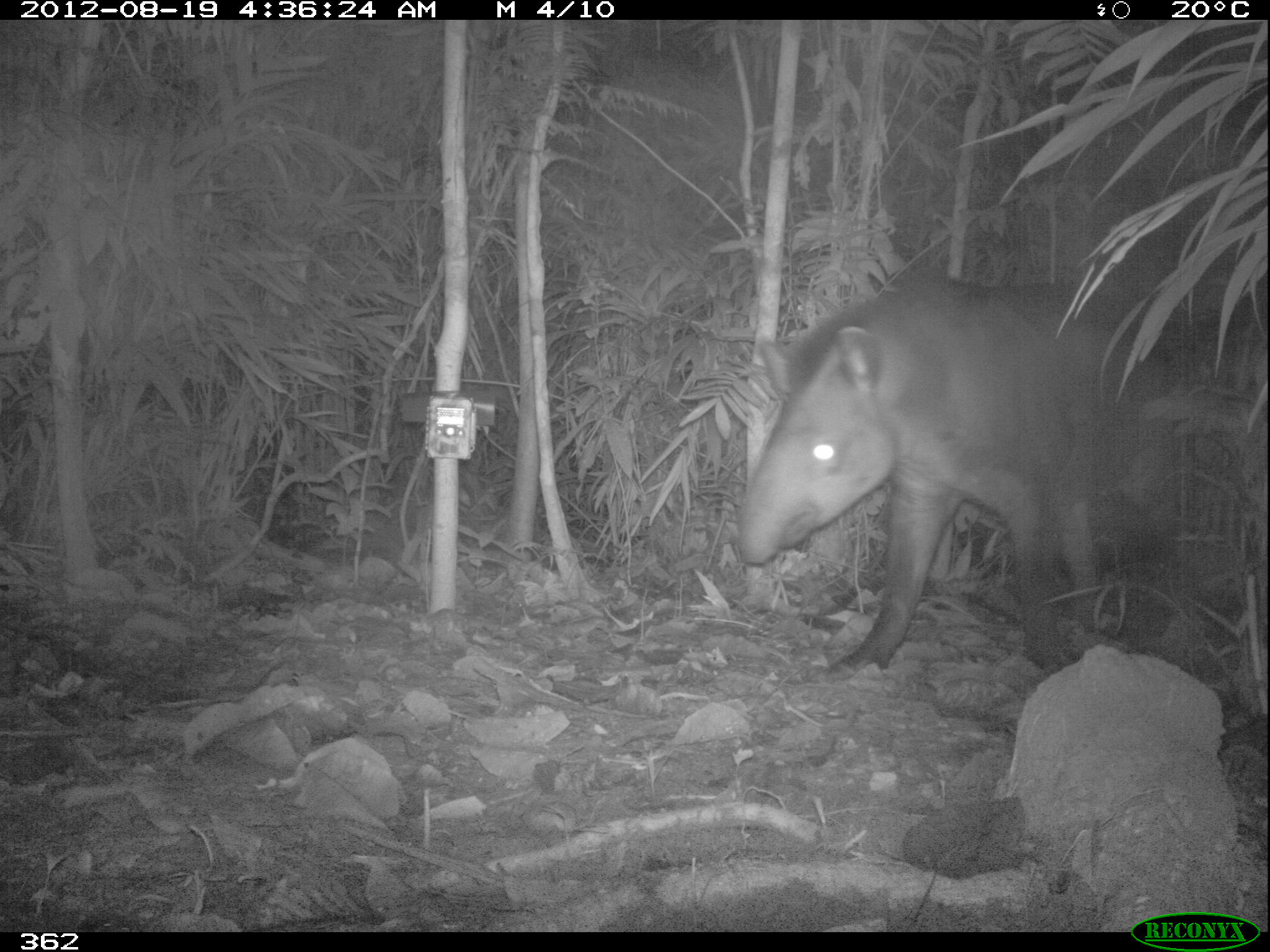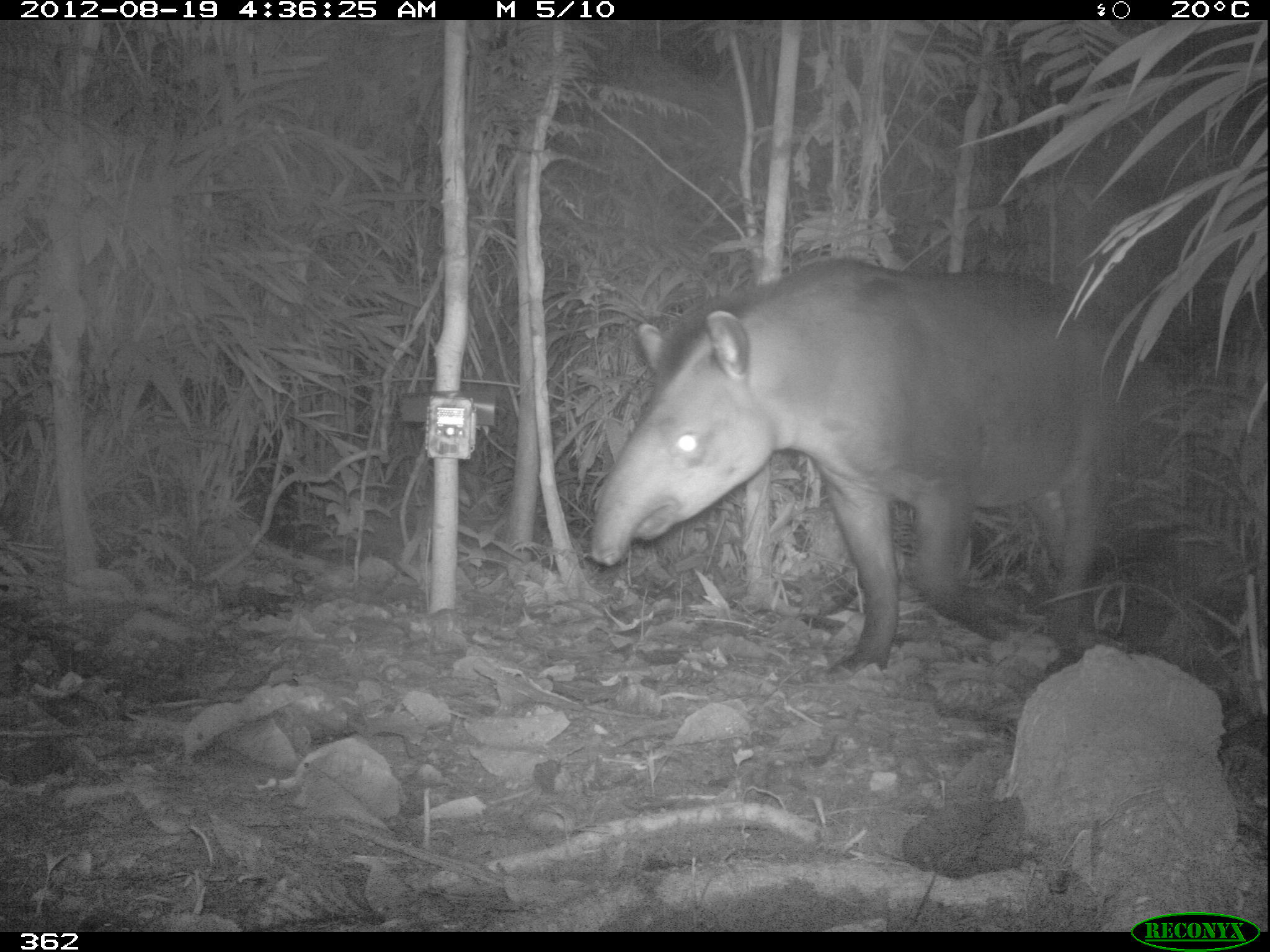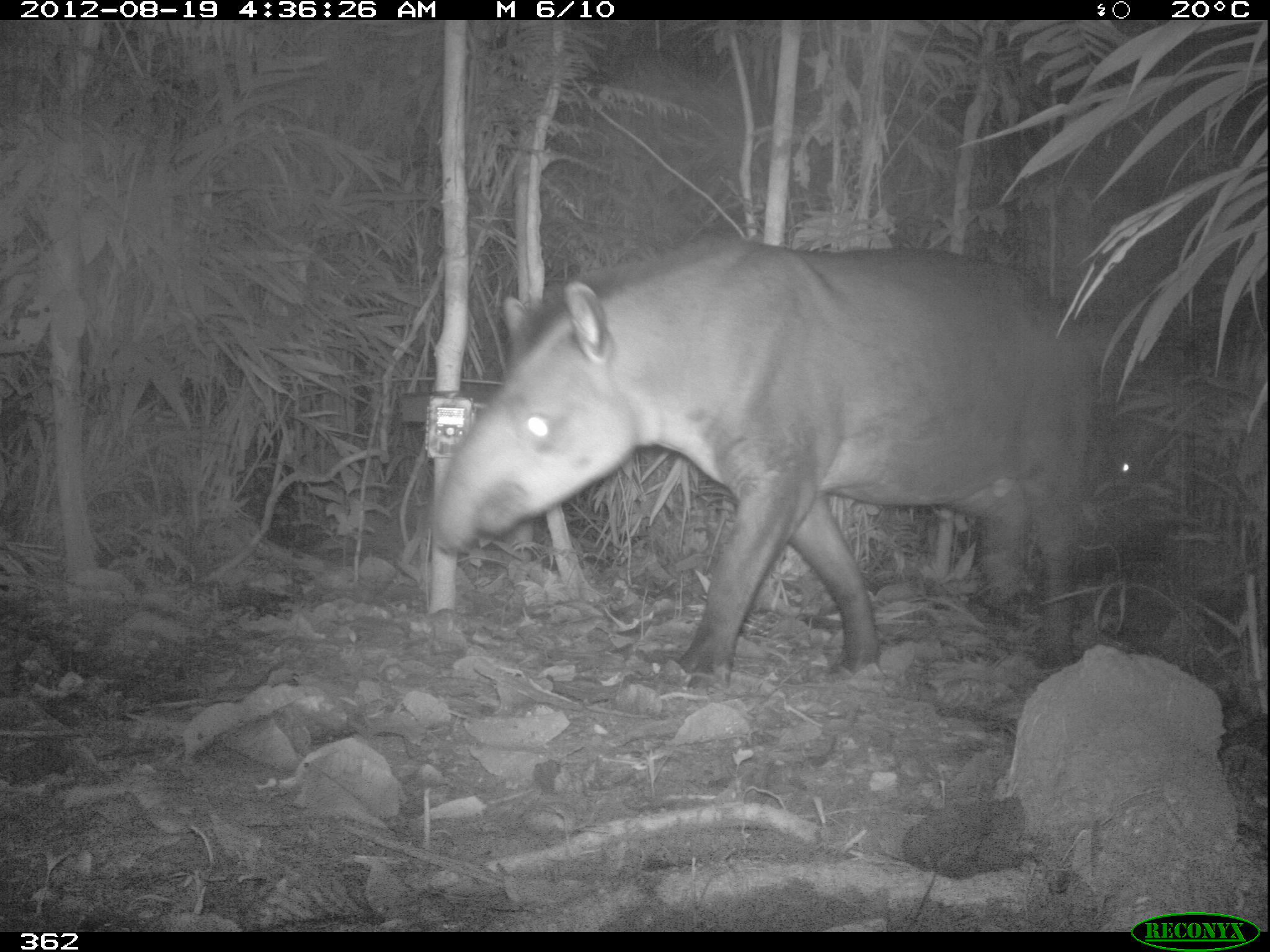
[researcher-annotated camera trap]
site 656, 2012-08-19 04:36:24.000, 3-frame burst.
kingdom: Animalia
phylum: Chordata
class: Mammalia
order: Perissodactyla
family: Tapiridae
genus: Tapirus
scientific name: Tapirus terrestris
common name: south american tapir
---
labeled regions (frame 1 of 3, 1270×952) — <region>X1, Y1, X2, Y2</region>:
tapirus terrestris: <region>733, 274, 1181, 670</region>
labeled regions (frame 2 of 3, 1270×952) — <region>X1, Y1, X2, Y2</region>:
tapirus terrestris: <region>588, 254, 1145, 672</region>